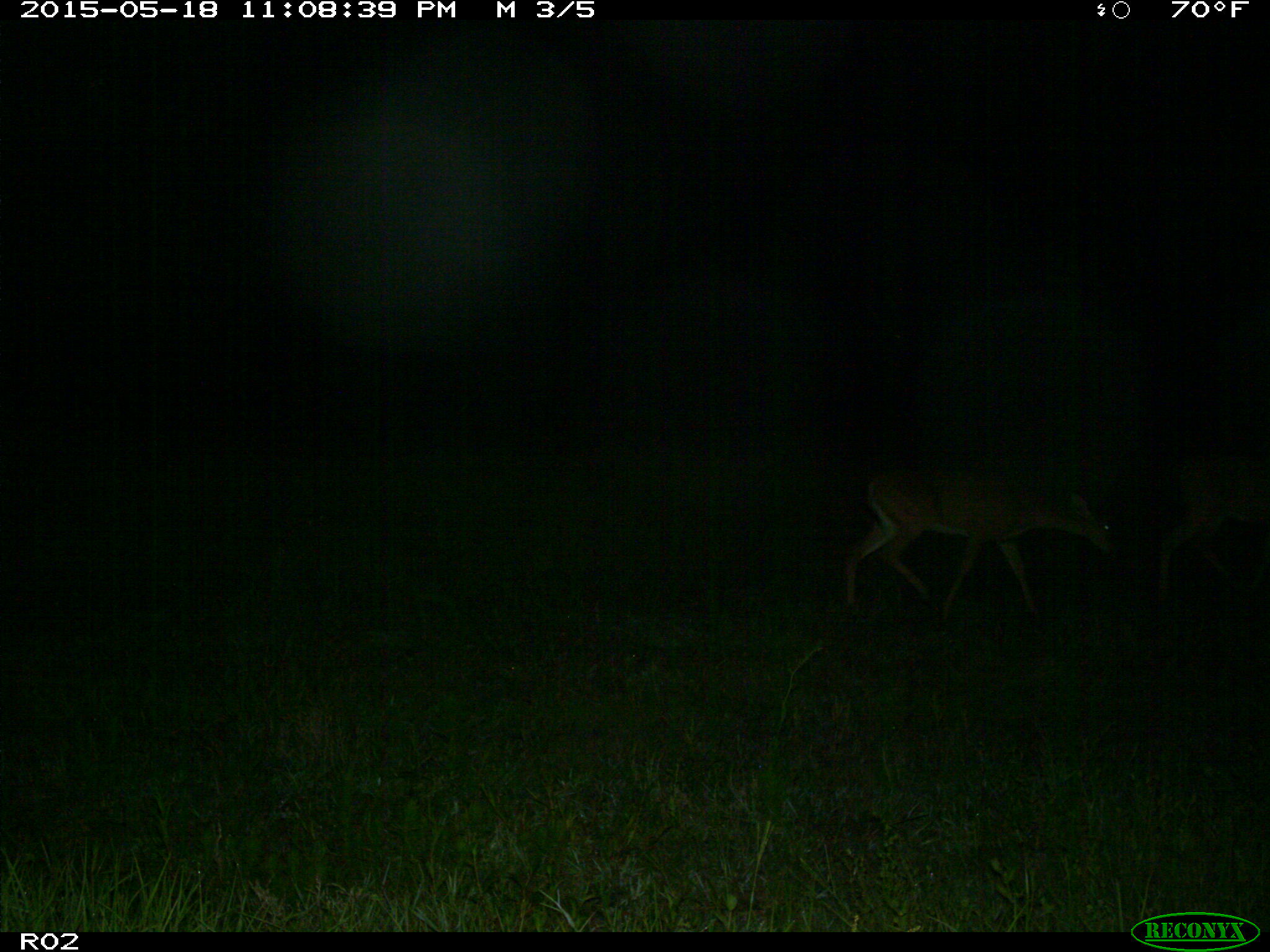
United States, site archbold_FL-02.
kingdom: Animalia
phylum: Chordata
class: Mammalia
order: Artiodactyla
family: Cervidae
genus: Odocoileus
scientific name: Odocoileus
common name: deer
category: unidentified deer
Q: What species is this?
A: Unidentified deer (deer) (Odocoileus).